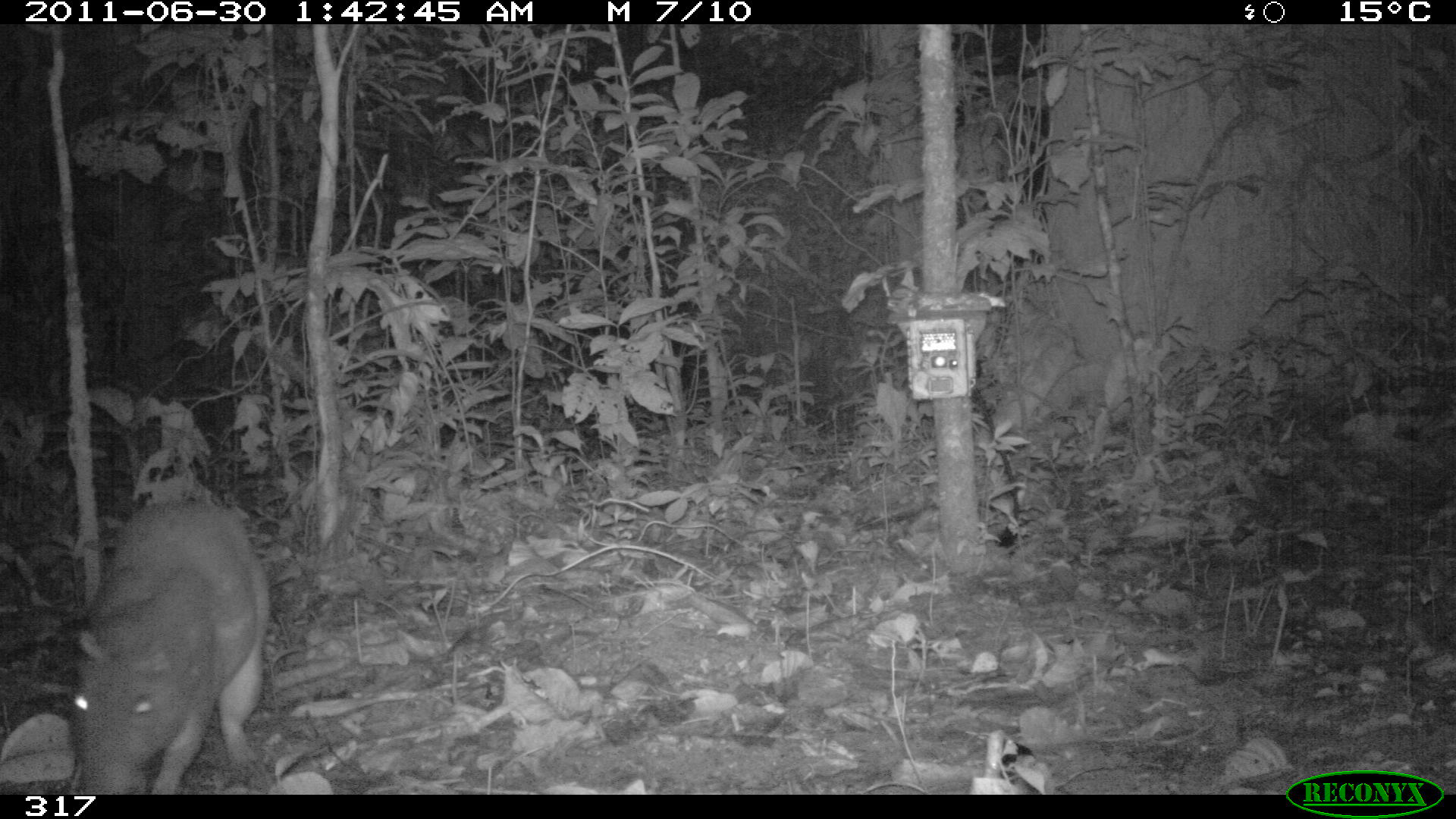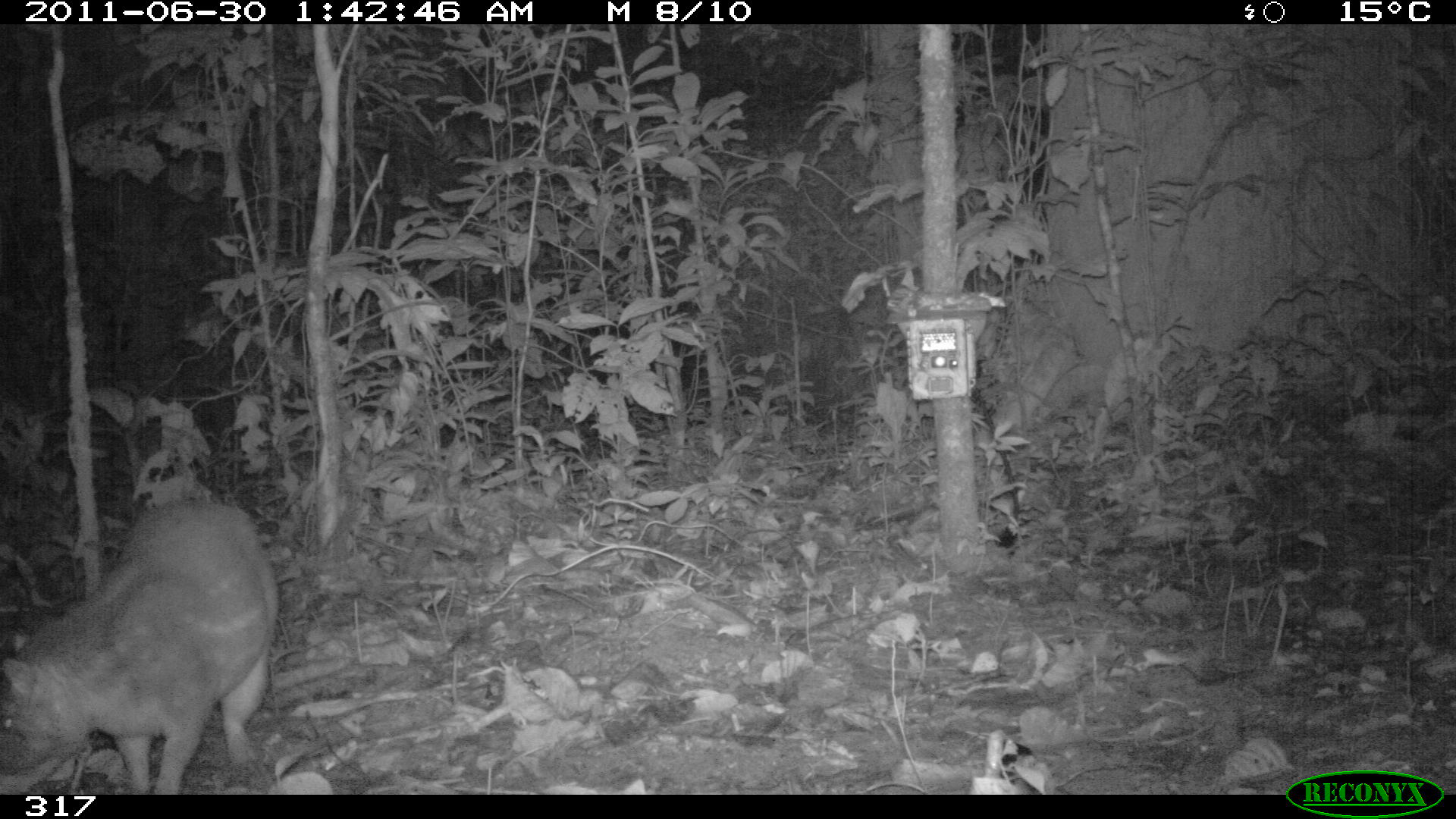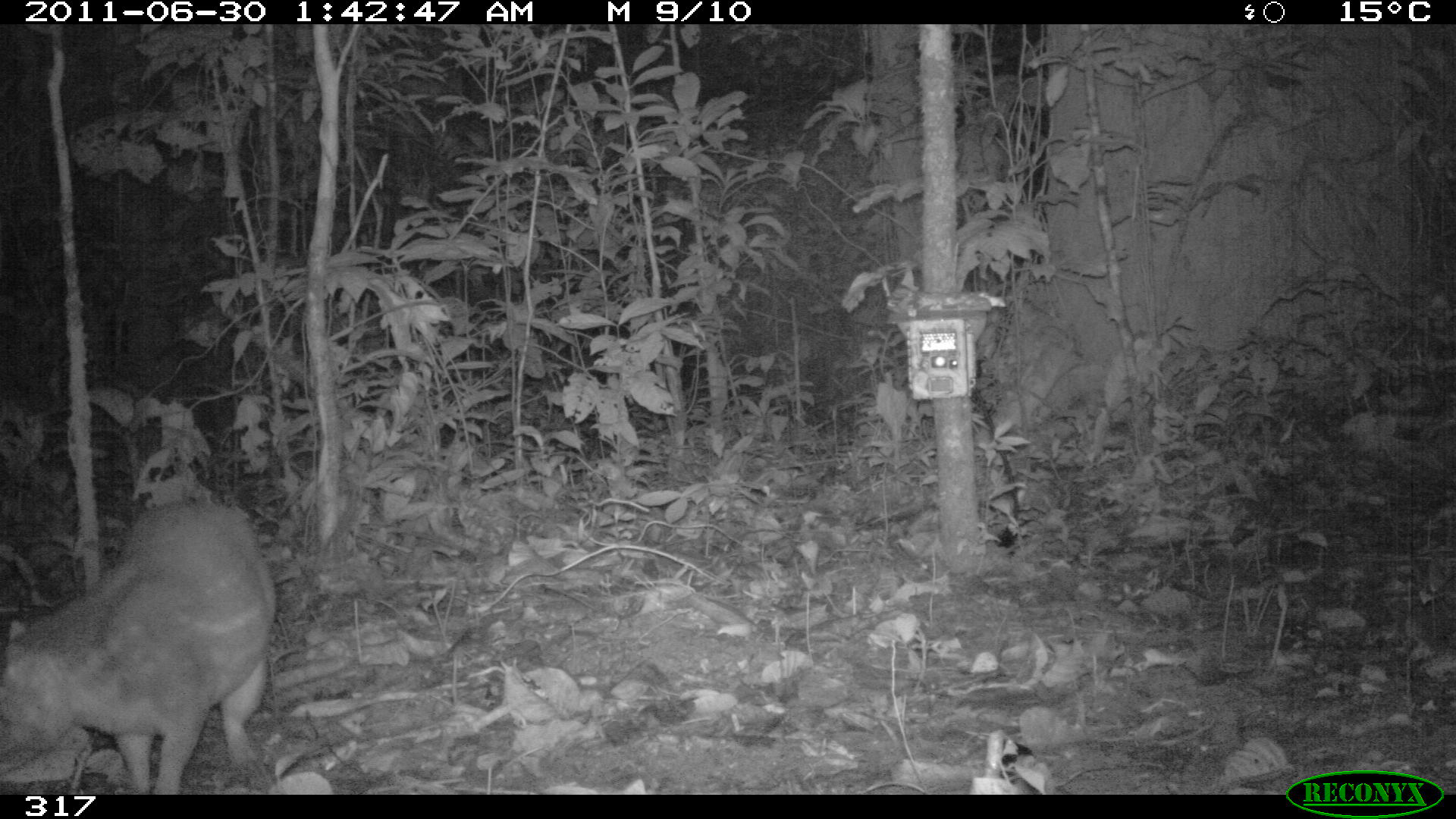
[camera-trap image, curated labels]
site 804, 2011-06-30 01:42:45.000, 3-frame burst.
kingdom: Animalia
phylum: Chordata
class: Mammalia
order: Rodentia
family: Cuniculidae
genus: Cuniculus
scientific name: Cuniculus paca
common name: spotted paca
Cuniculus paca (spotted paca).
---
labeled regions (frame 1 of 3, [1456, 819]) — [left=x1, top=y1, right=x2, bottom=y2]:
cuniculus paca: [left=70, top=500, right=269, bottom=794]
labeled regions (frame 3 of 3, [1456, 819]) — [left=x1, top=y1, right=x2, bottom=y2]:
cuniculus paca: [left=0, top=496, right=275, bottom=792]